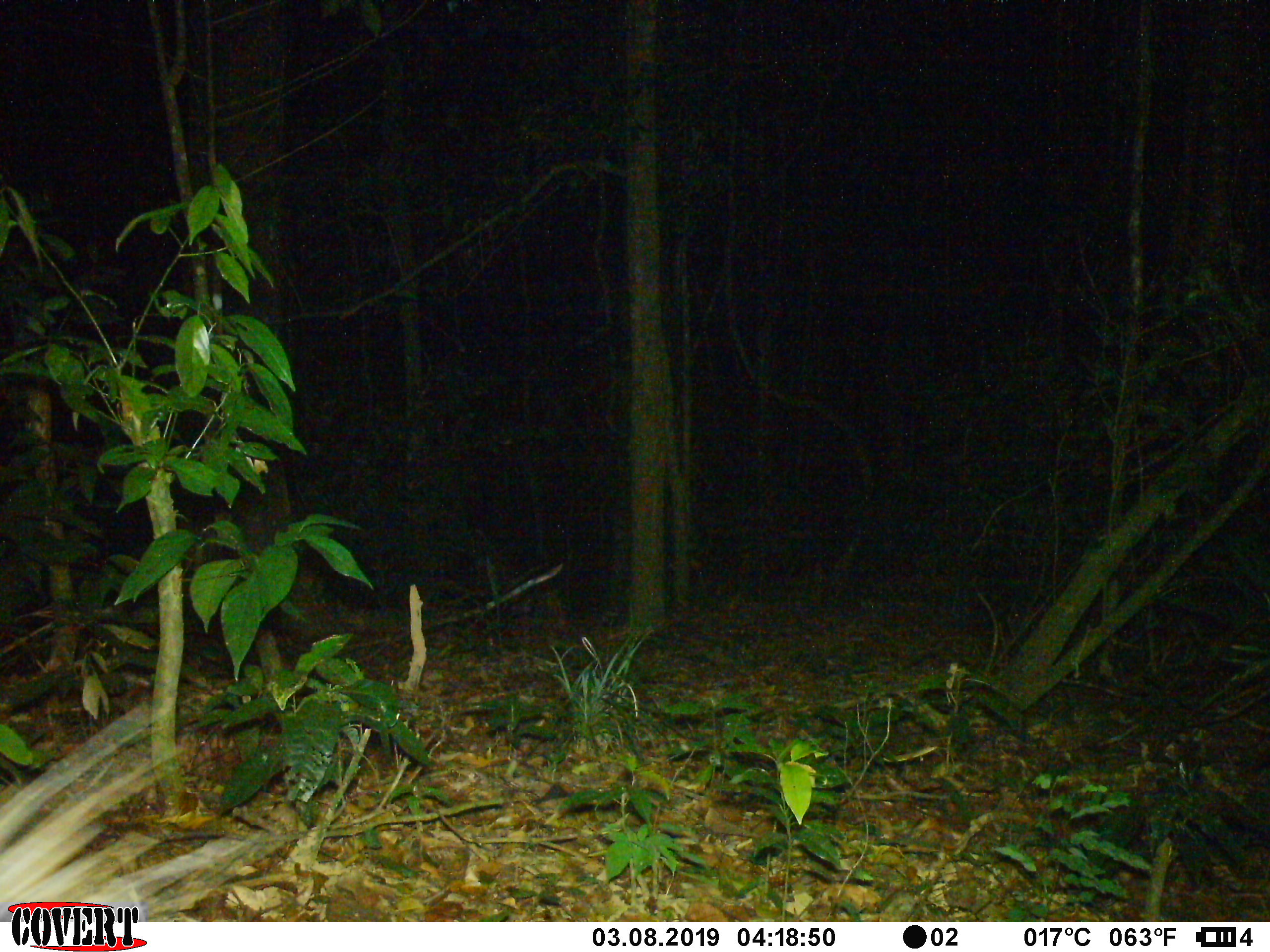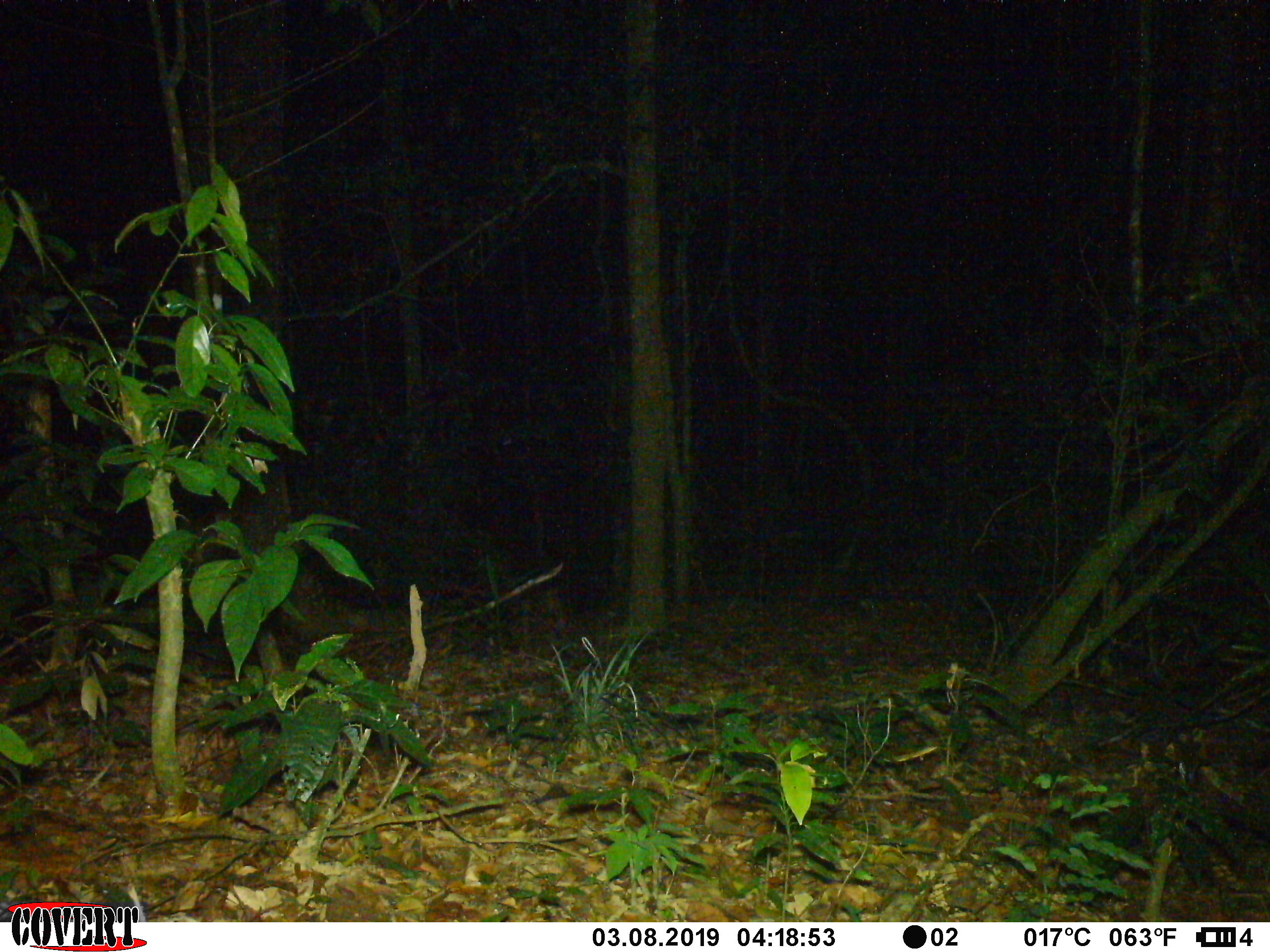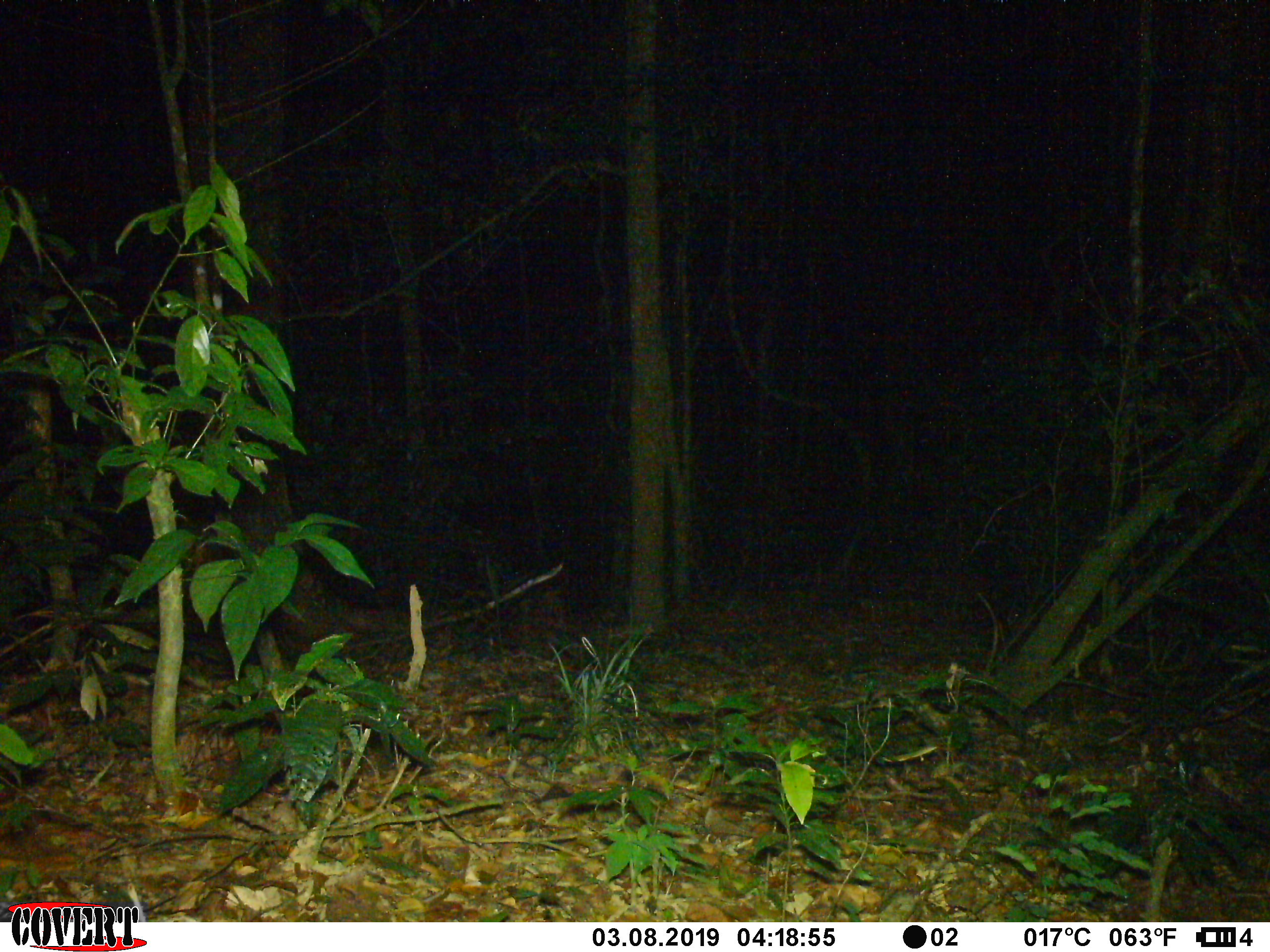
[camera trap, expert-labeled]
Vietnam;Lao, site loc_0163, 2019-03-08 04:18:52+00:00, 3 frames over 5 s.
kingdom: Animalia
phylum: Chordata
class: Mammalia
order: Rodentia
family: Hystricidae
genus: Hystrix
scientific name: Hystrix brachyura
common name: malayan porcupine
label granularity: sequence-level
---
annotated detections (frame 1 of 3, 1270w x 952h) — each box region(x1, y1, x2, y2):
malayan porcupine: region(0, 700, 287, 922)